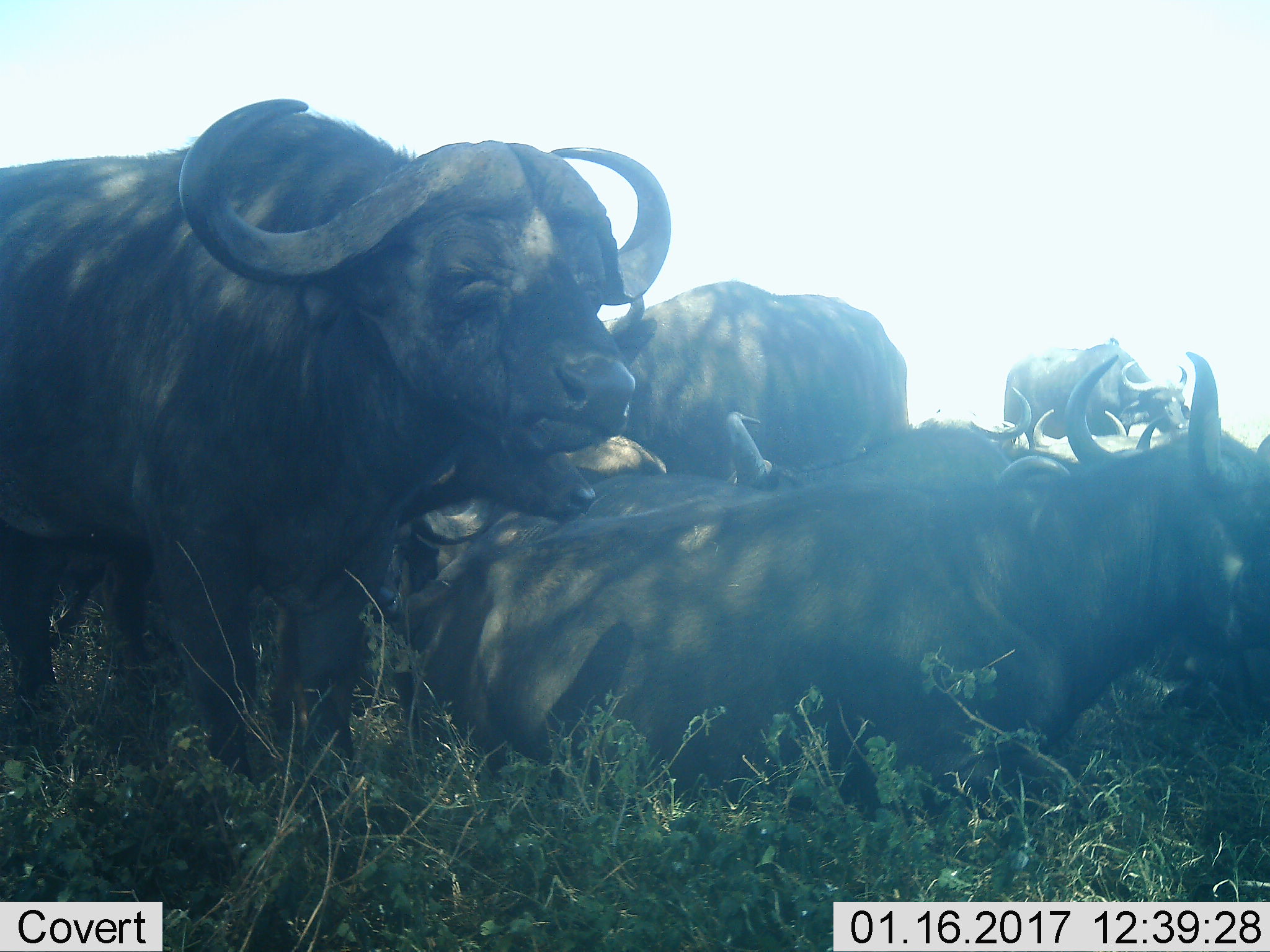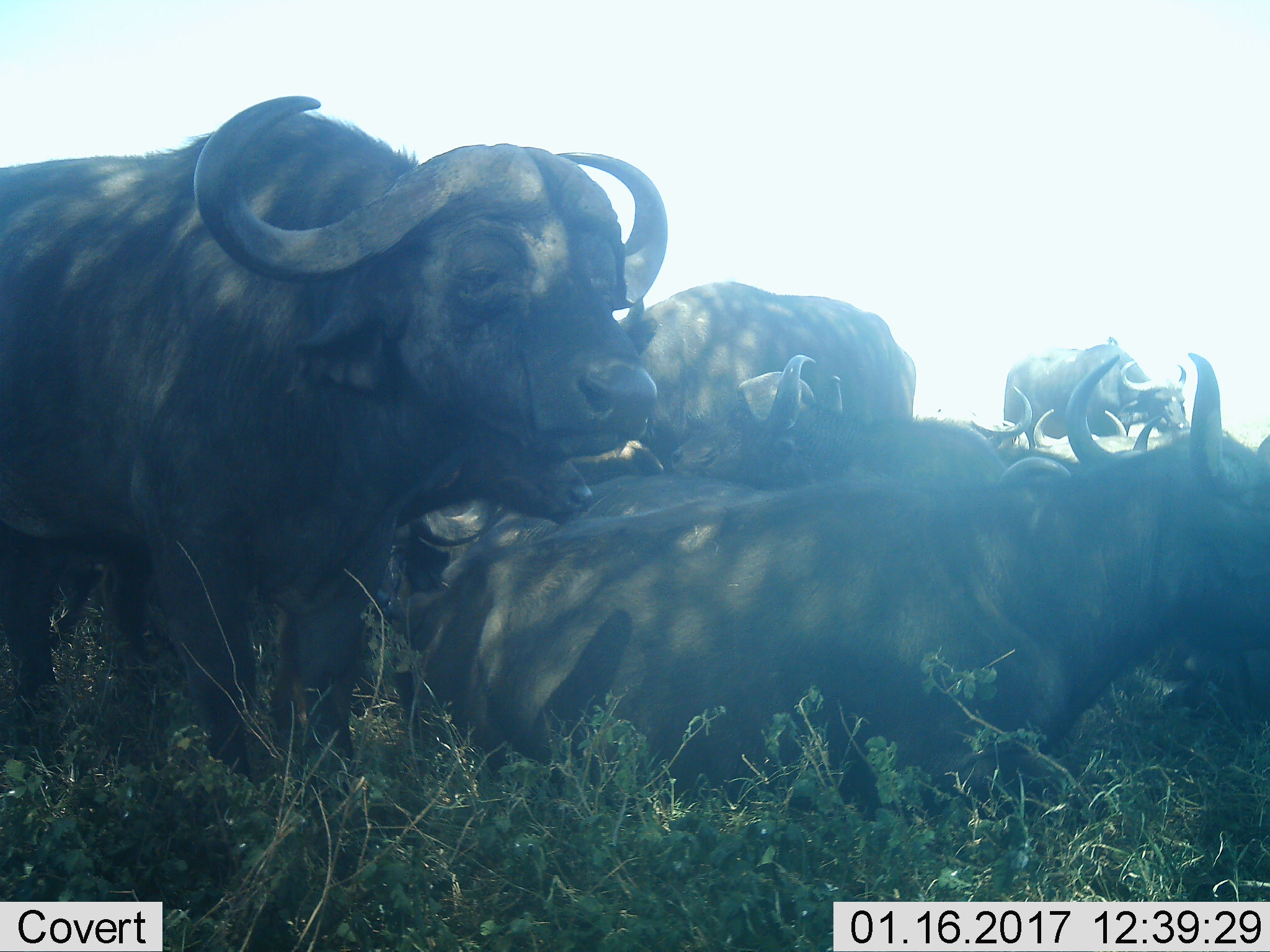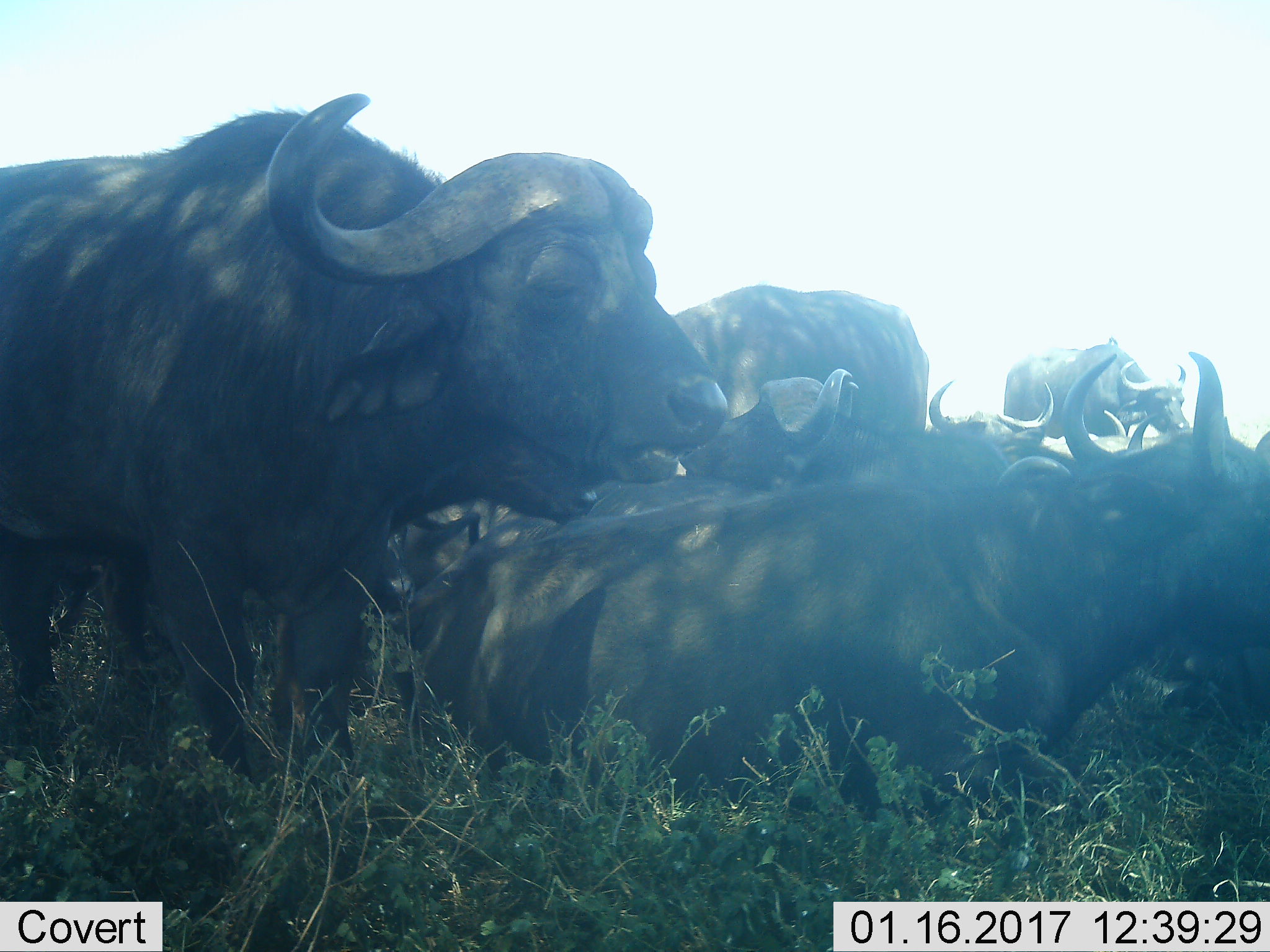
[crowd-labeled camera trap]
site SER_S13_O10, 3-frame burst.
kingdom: Animalia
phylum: Chordata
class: Mammalia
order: Artiodactyla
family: Bovidae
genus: Syncerus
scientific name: Syncerus caffer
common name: african buffalo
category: buffalo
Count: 9.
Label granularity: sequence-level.